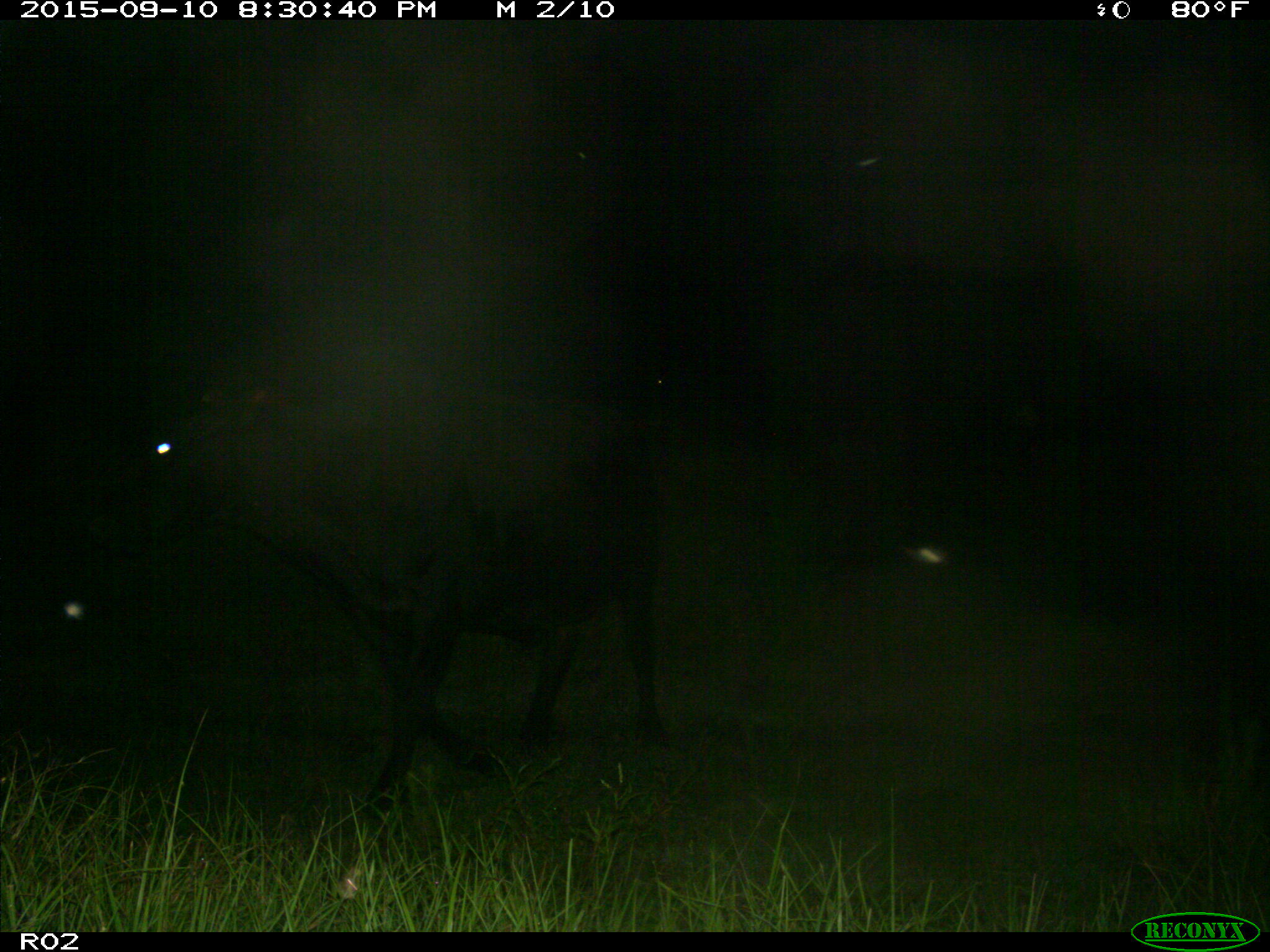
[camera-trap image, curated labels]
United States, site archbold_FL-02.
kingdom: Animalia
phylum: Chordata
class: Mammalia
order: Artiodactyla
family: Bovidae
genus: Bos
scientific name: Bos taurus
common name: domestic cow